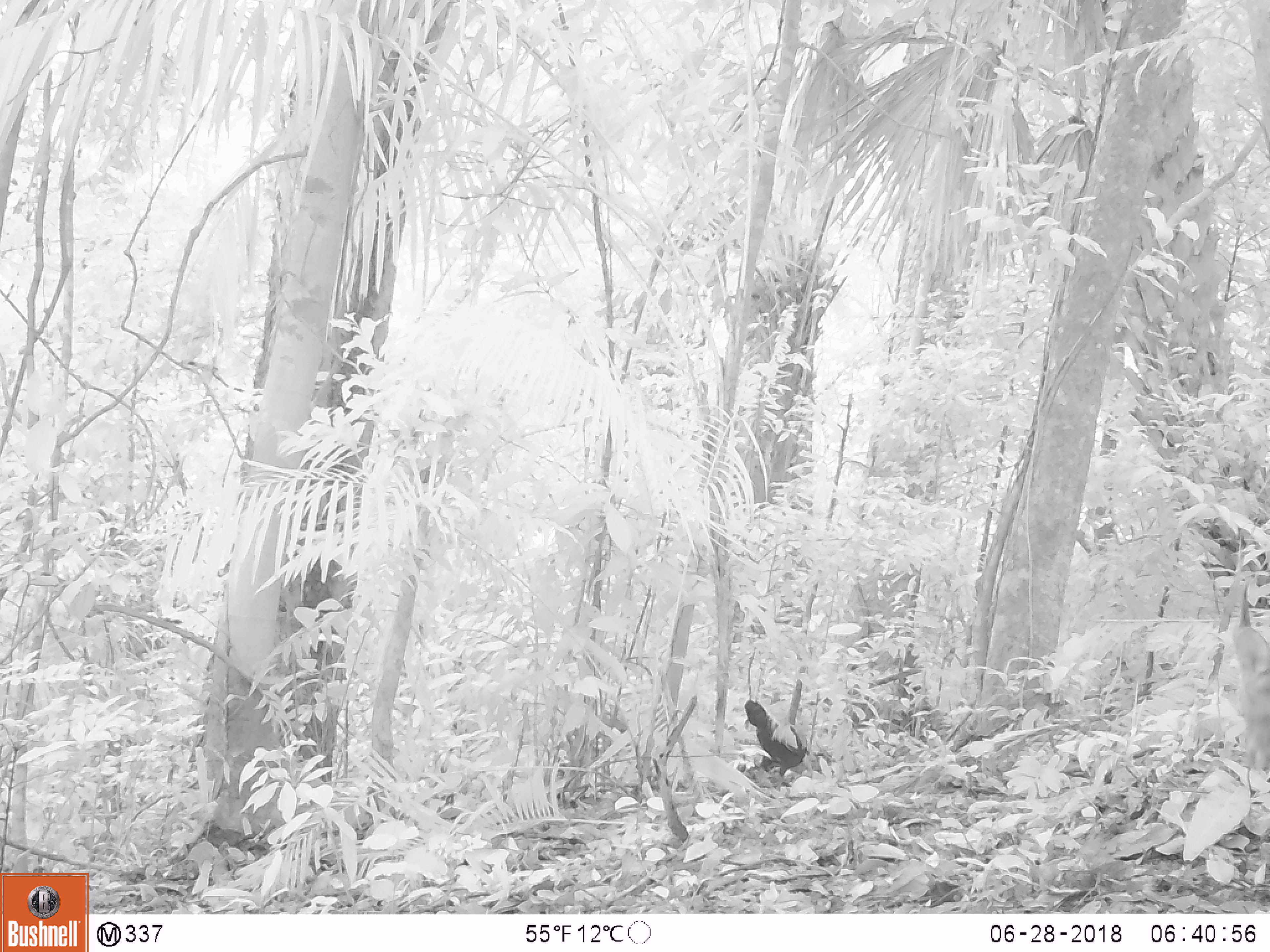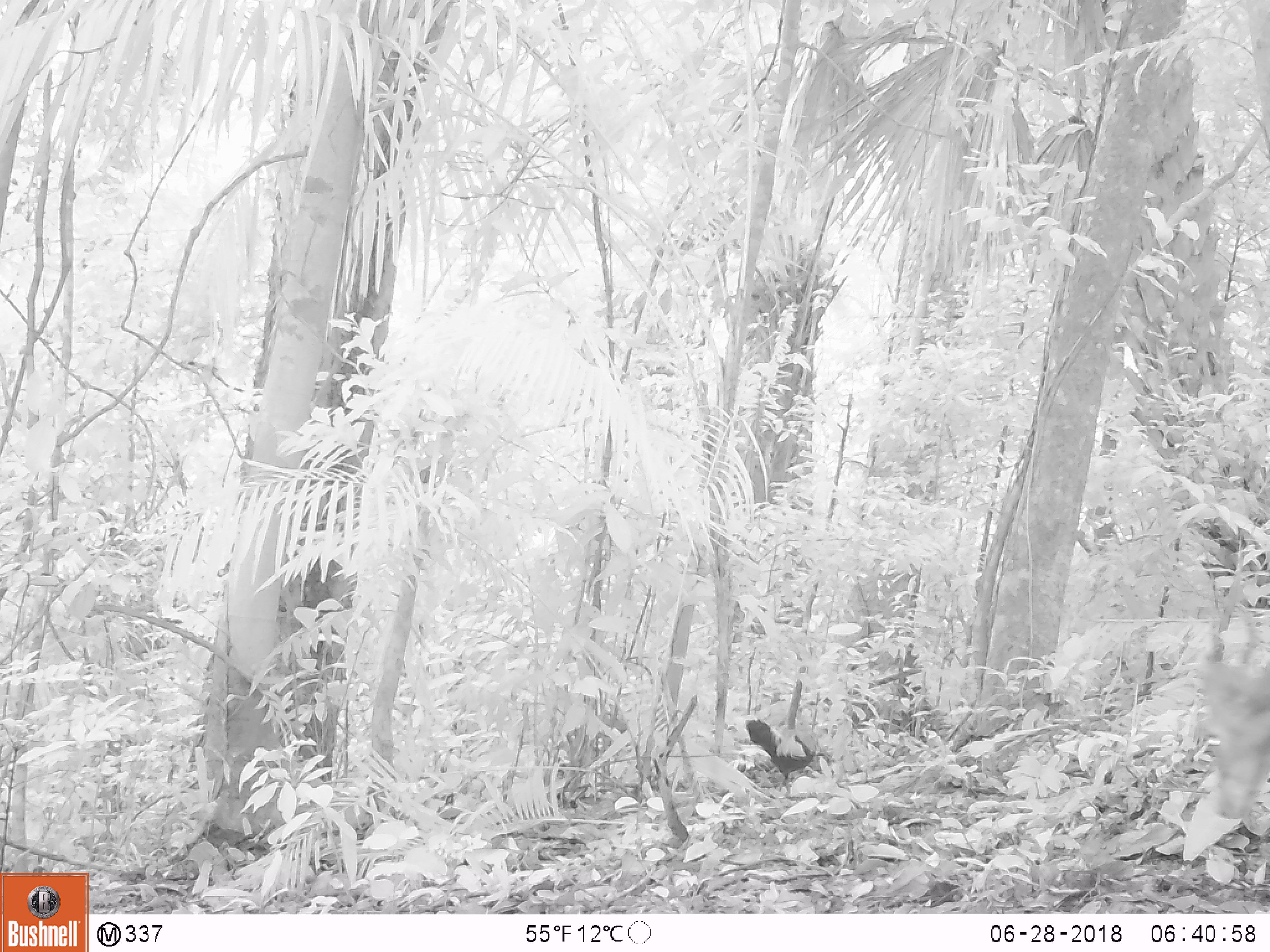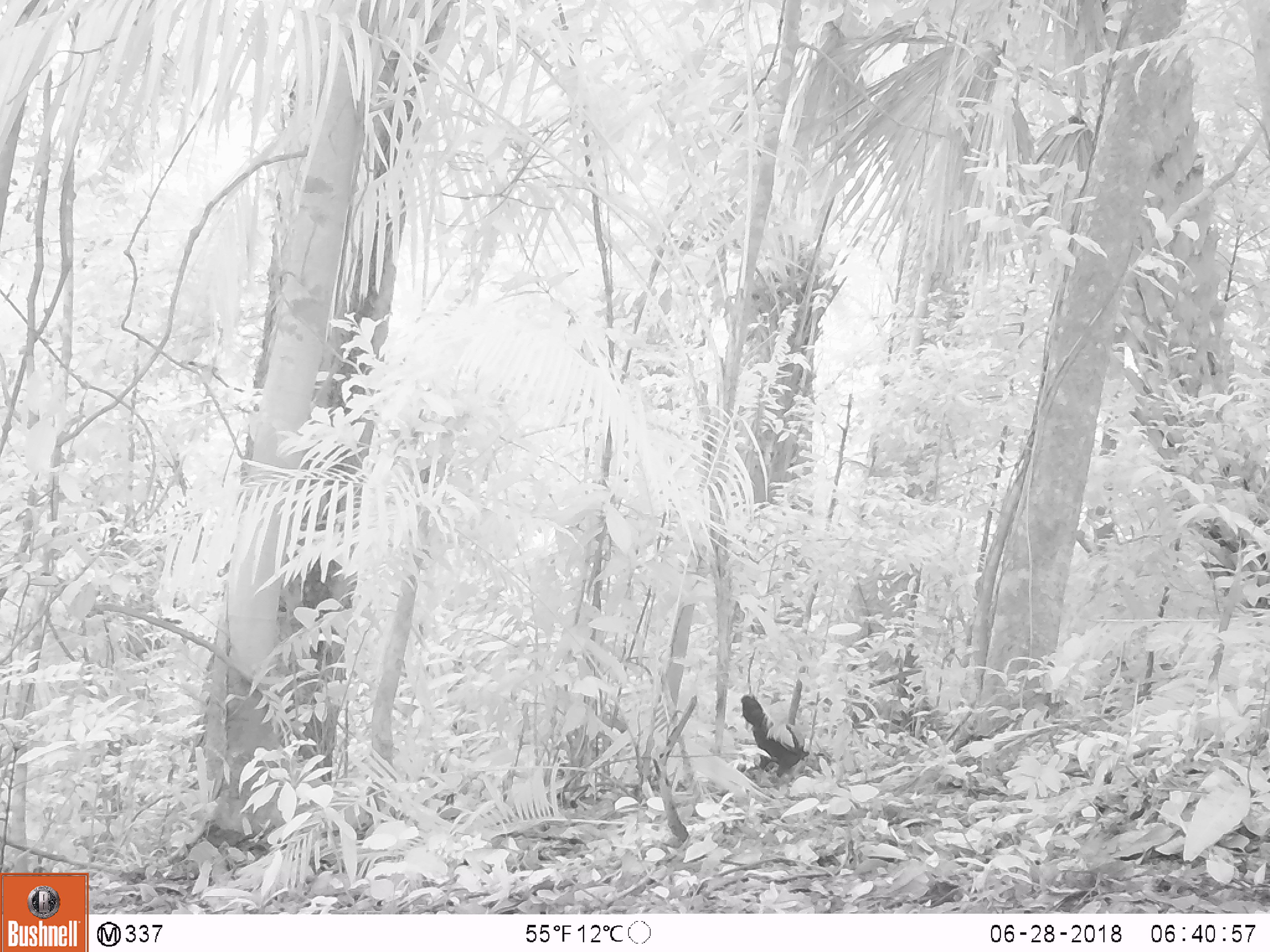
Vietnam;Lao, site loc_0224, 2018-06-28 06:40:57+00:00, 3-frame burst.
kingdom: Animalia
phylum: Chordata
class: Aves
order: Galliformes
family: Phasianidae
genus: Gallus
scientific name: Gallus gallus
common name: red junglefowl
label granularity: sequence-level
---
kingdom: Animalia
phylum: Chordata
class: Mammalia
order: Artiodactyla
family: Cervidae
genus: Muntiacus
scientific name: Muntiacus vuquangensis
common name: large-antlered muntjac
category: large antlered muntjac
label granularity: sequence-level